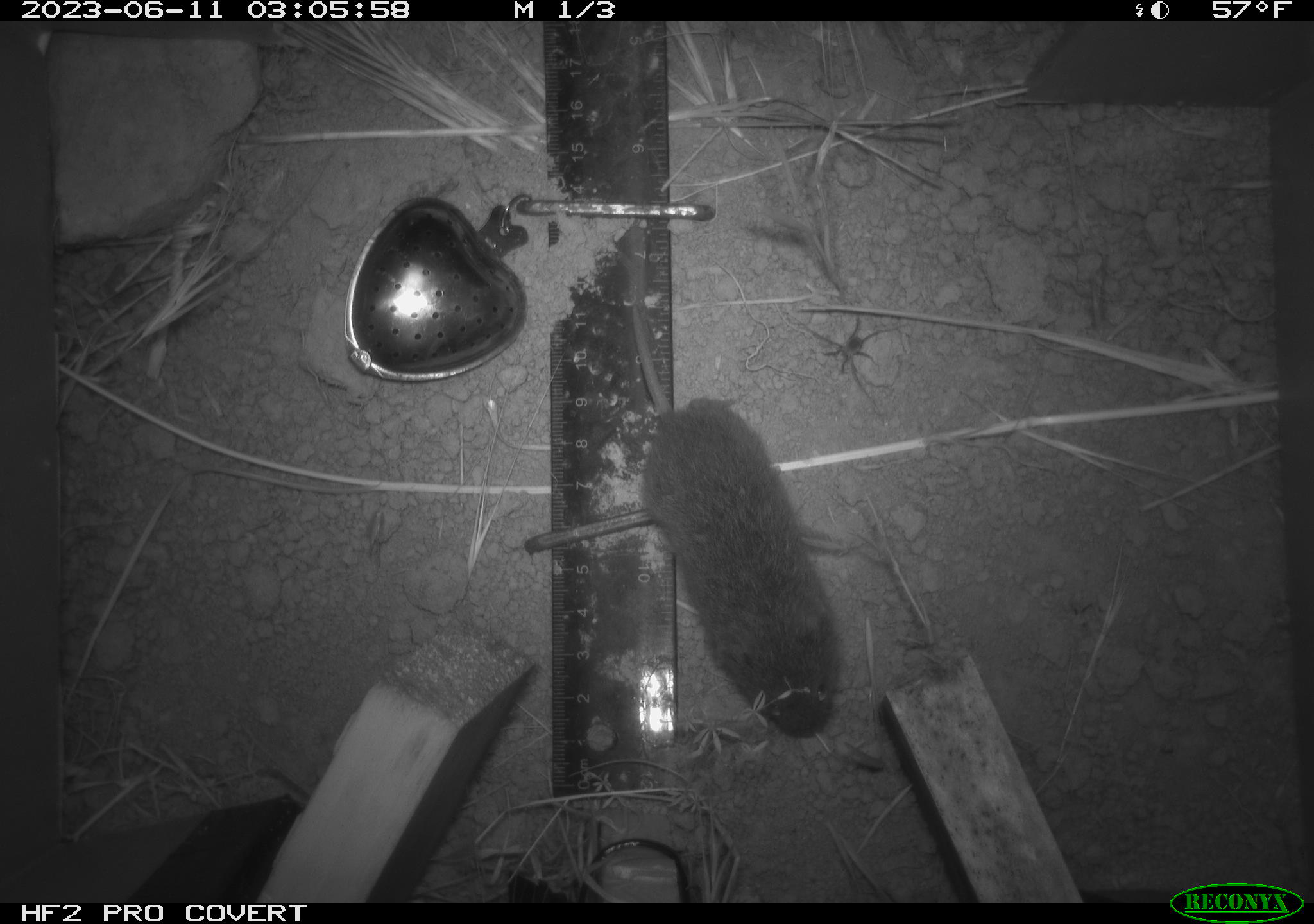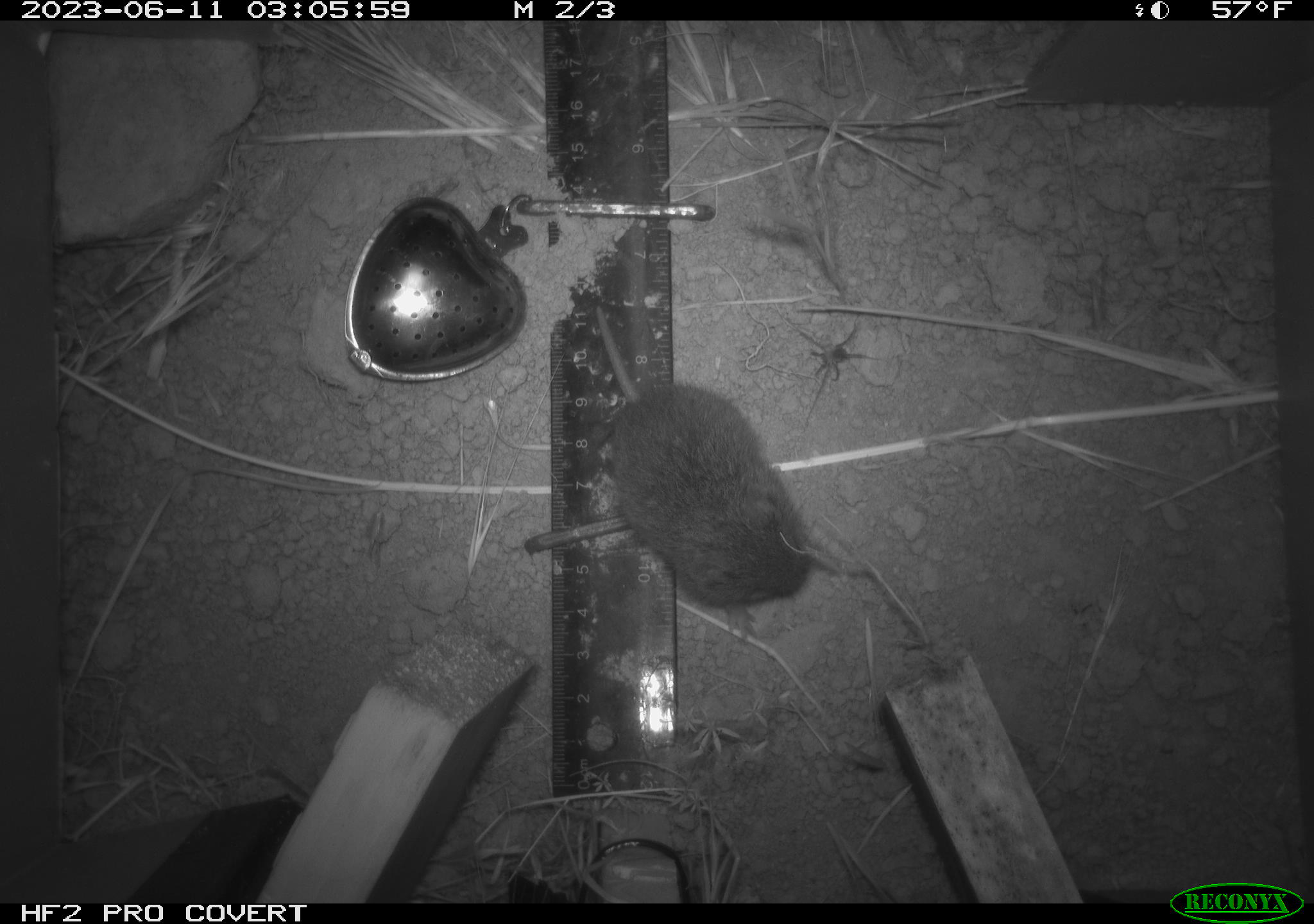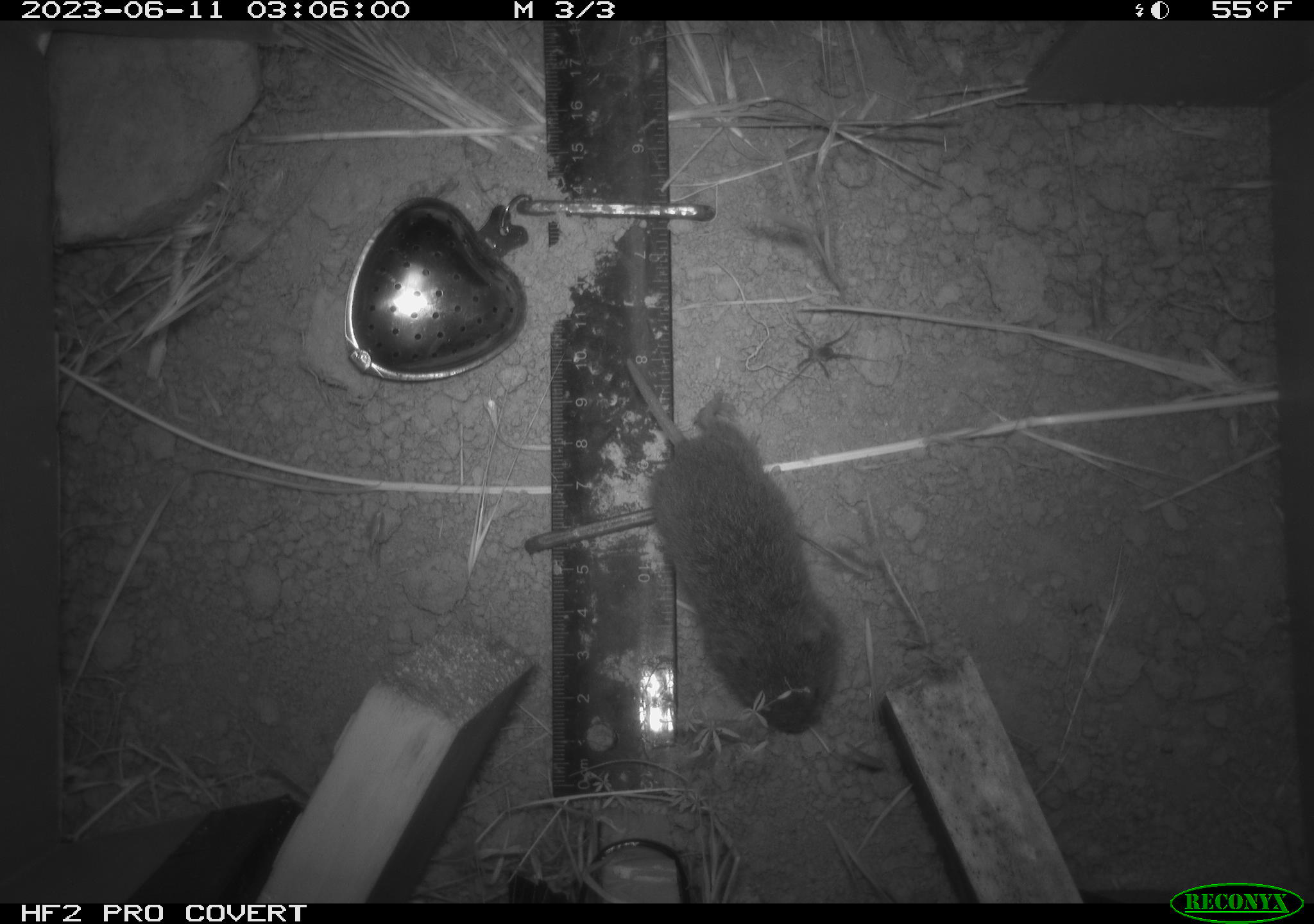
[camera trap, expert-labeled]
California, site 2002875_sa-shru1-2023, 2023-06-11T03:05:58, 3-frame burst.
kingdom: Animalia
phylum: Chordata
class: Mammalia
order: Rodentia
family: Cricetidae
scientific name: Arvicolinae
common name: voles, lemmings, and muskrats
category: arvicolinae subfamily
Arvicolinae subfamily (voles, lemmings, and muskrats) (Arvicolinae).